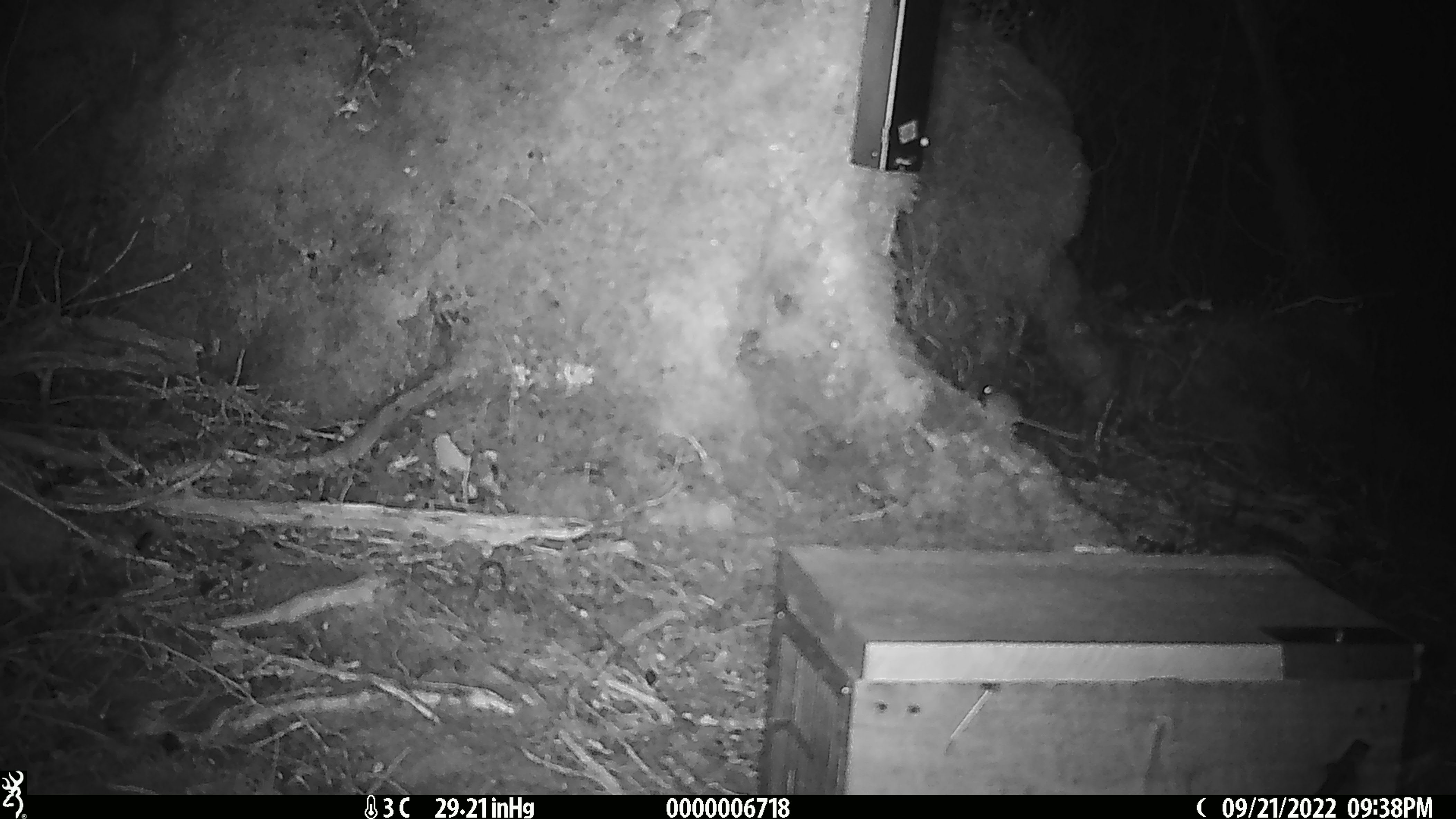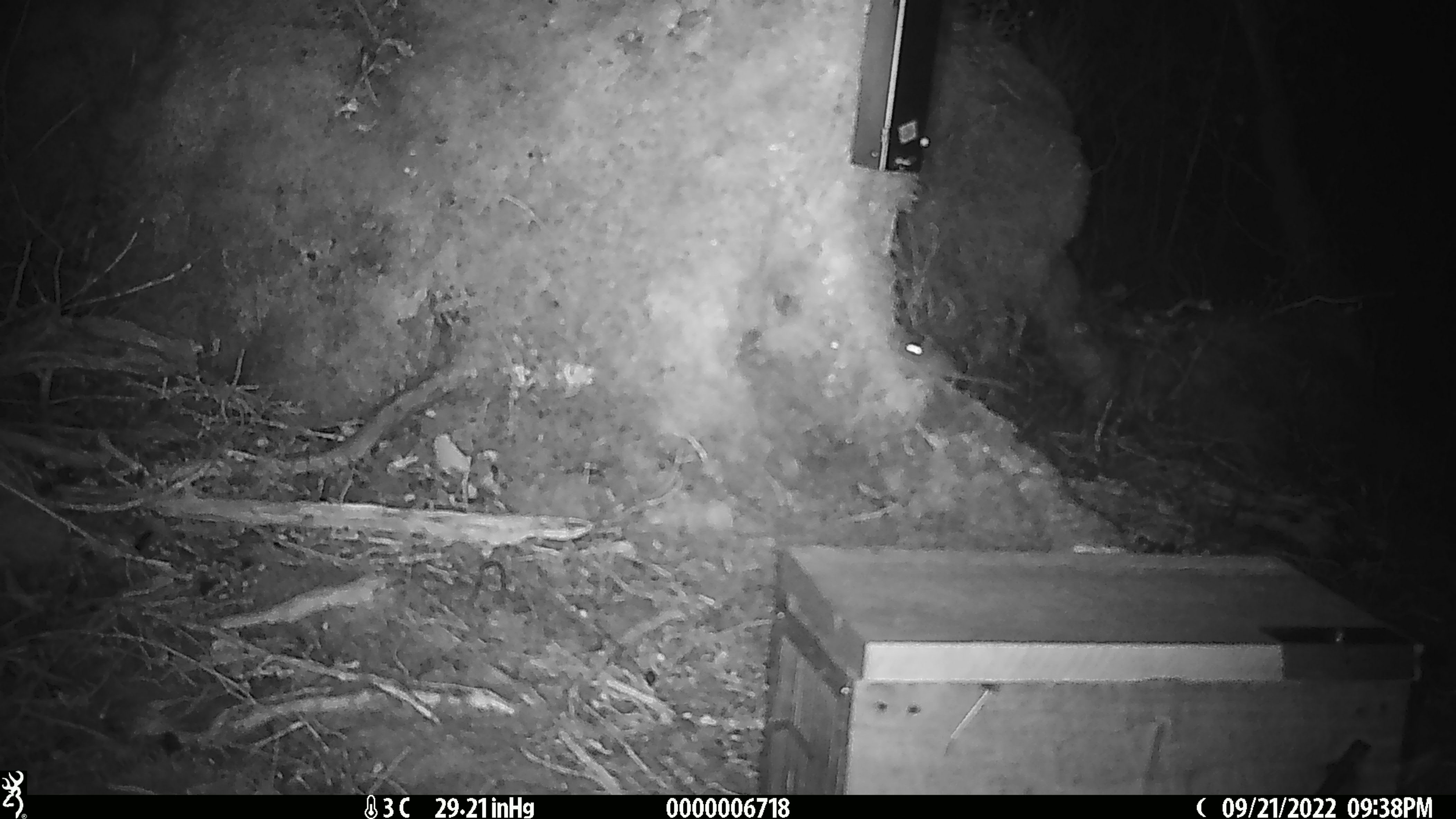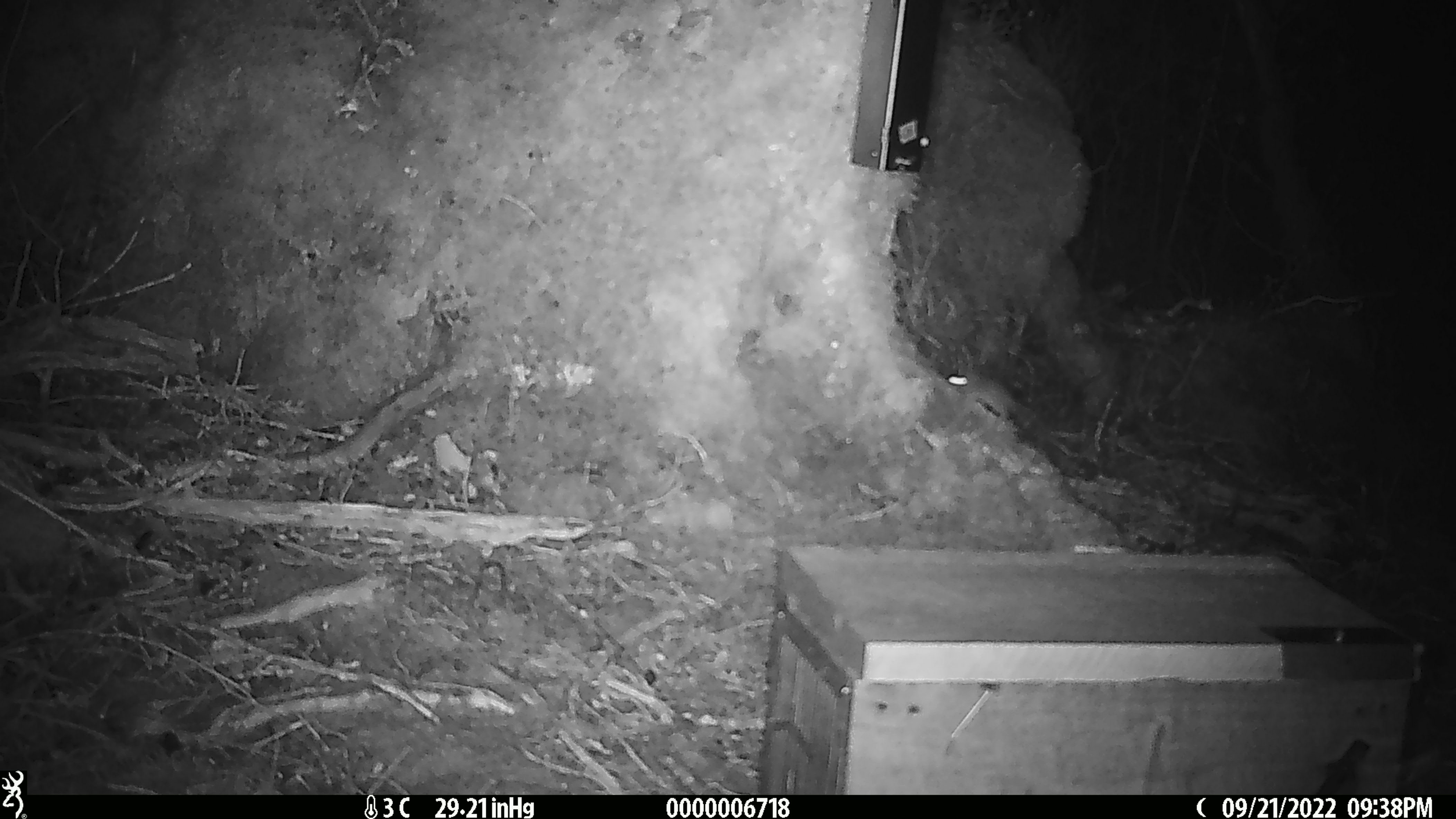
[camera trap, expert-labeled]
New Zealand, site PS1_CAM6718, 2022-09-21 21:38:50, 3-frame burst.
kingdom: Animalia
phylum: Chordata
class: Mammalia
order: Rodentia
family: Muridae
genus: Mus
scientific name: Mus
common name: mouse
Mouse (Mus).